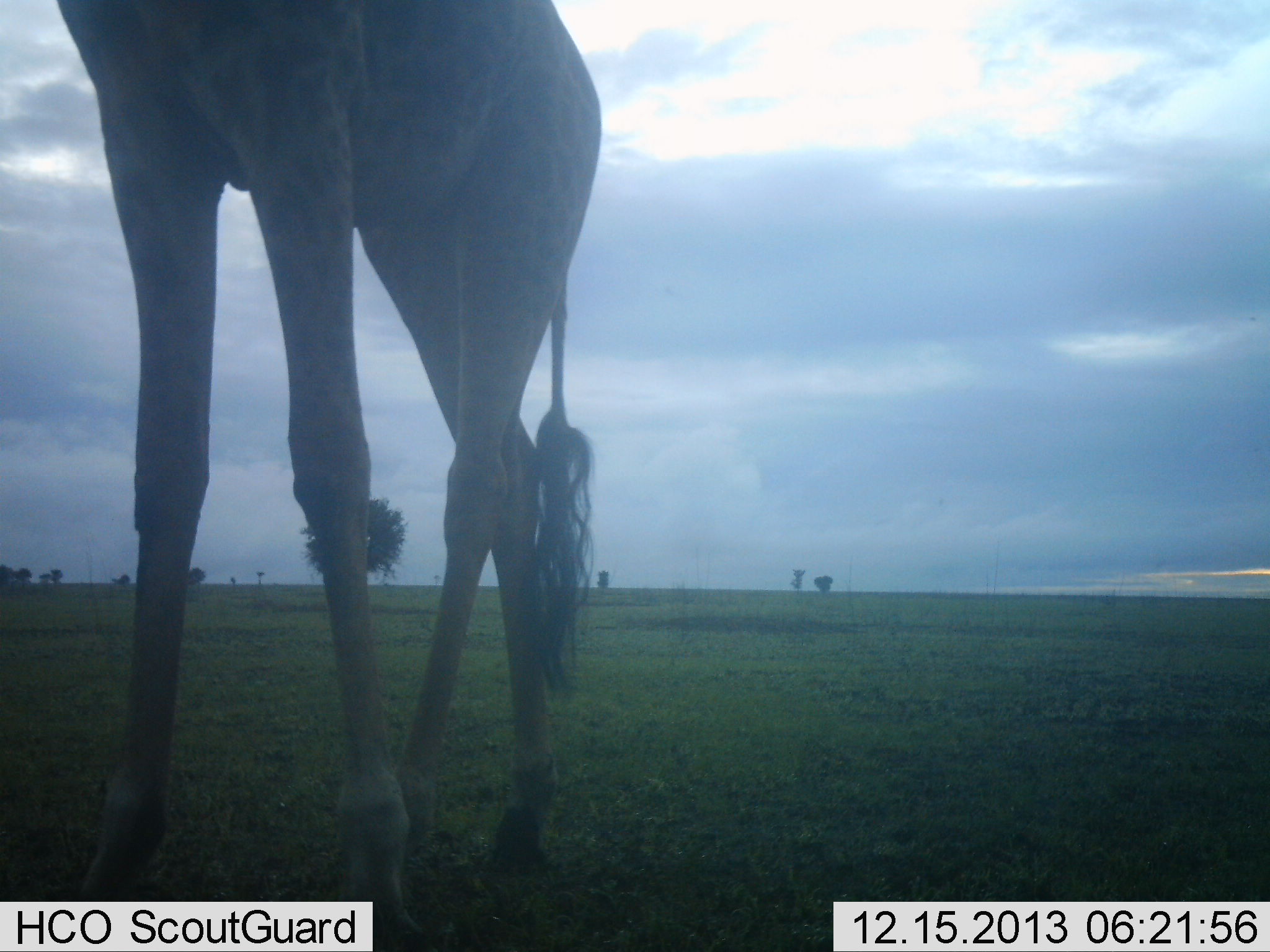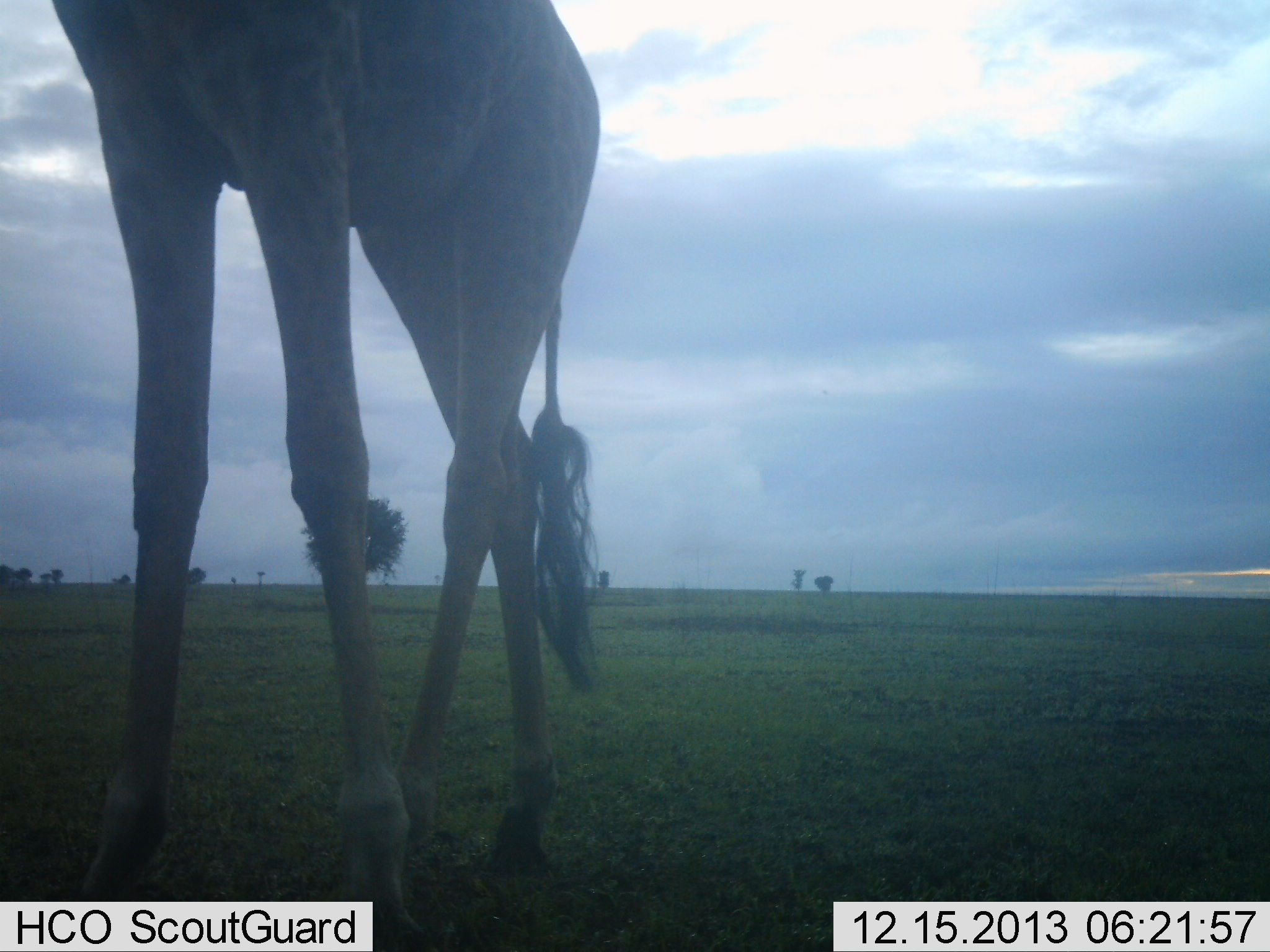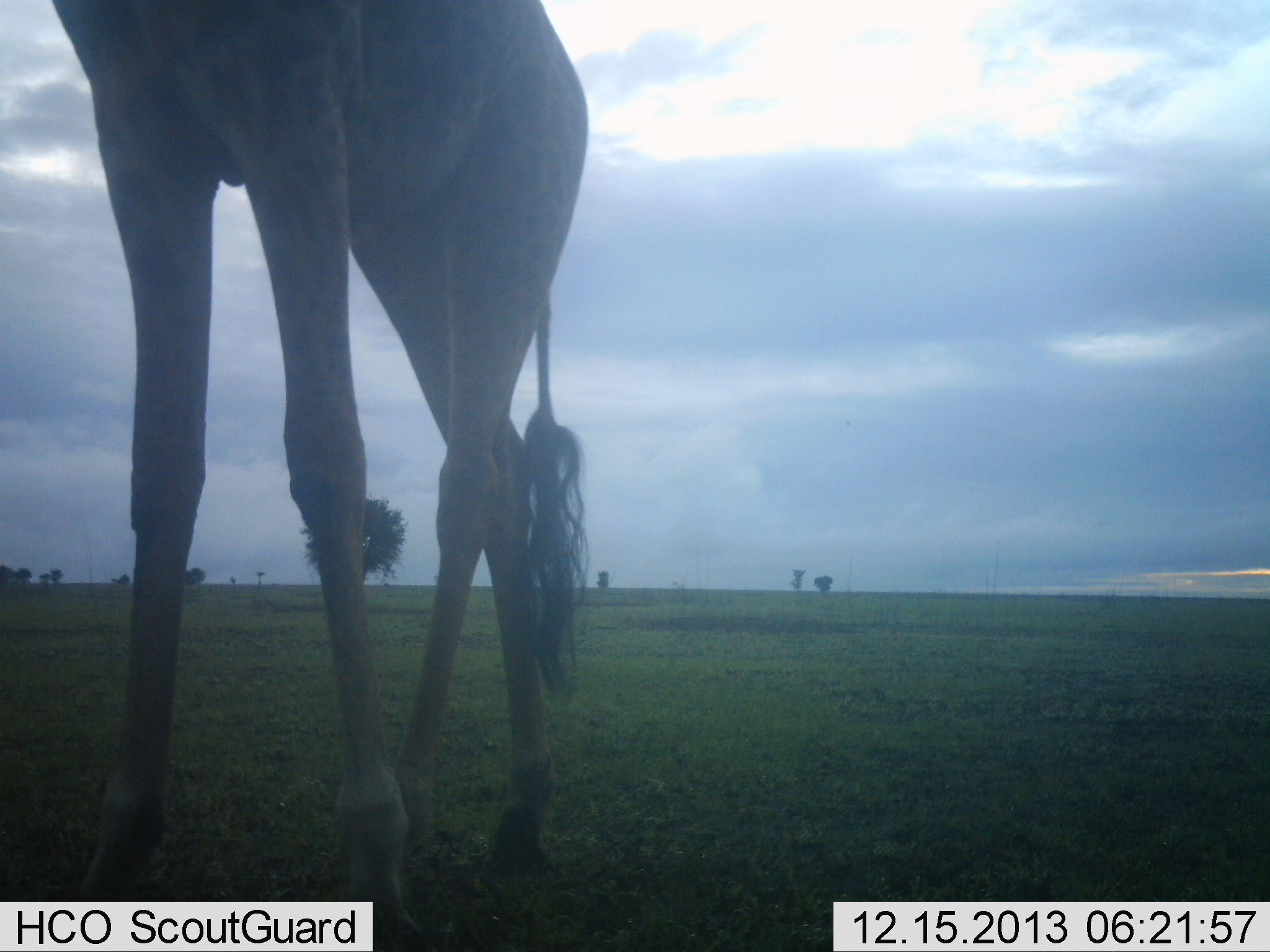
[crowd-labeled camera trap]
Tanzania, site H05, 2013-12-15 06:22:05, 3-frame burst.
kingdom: Animalia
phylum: Chordata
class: Mammalia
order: Artiodactyla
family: Giraffidae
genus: Giraffa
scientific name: Giraffa camelopardalis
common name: giraffe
Giraffe (Giraffa camelopardalis), count 1. Behavior (volunteer vote fractions): standing 95%, resting 2%, moving 3%, interacting 0%. Young present (vote fraction): 0%. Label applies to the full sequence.